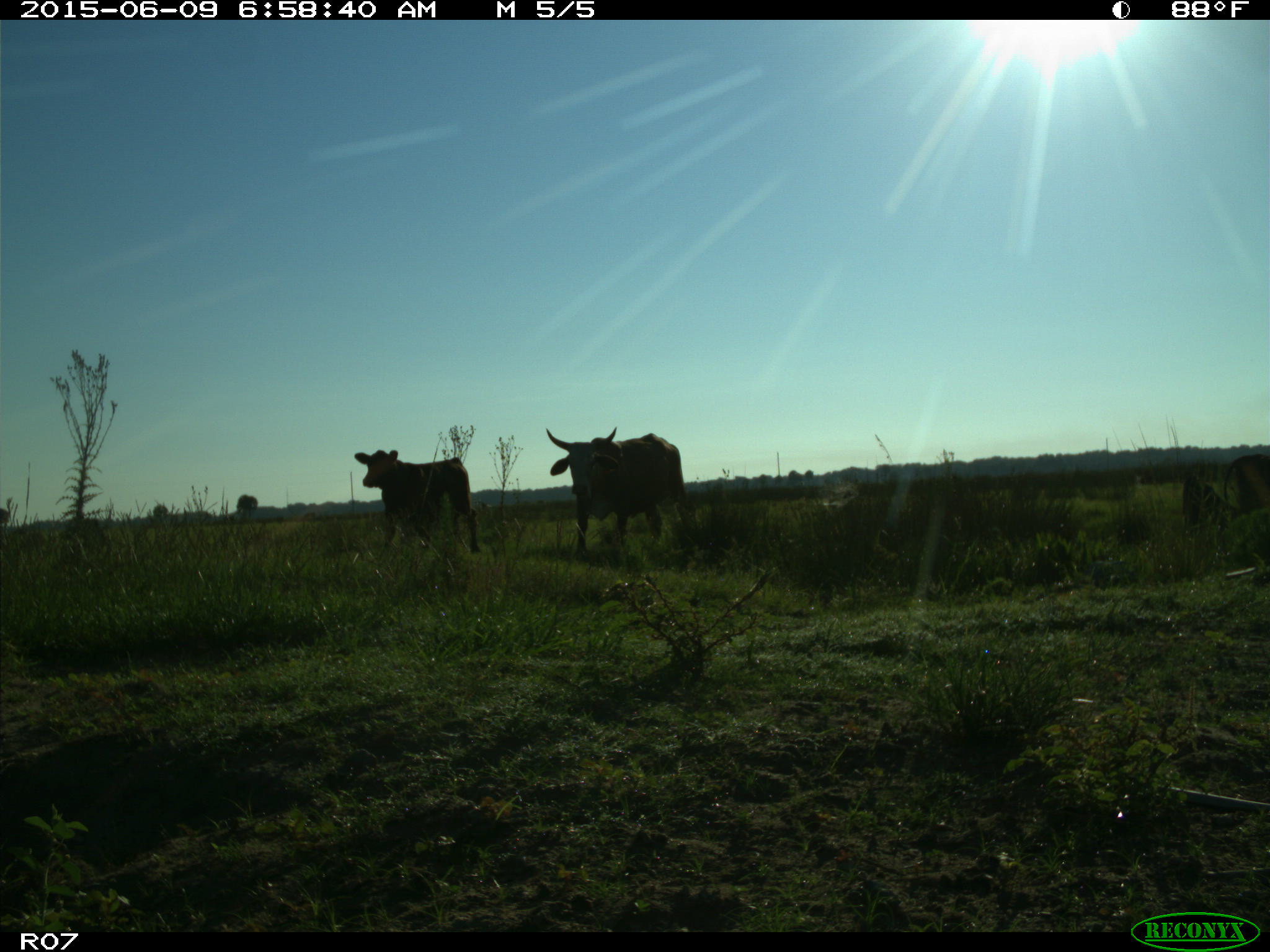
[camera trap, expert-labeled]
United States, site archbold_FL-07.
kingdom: Animalia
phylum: Chordata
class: Mammalia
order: Artiodactyla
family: Bovidae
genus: Bos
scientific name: Bos taurus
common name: domestic cow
Bos taurus (domestic cow).